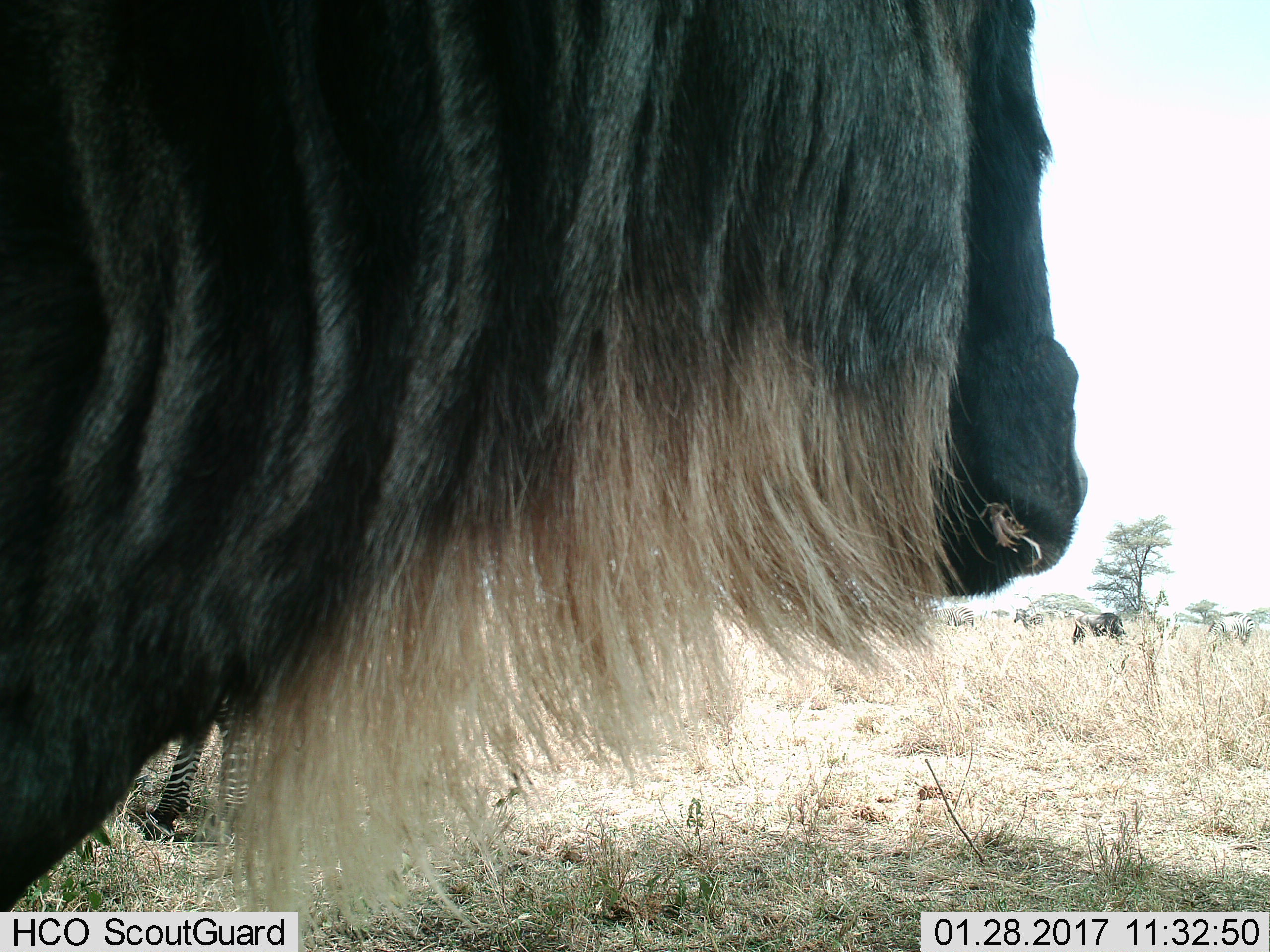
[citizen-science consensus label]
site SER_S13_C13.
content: unidentified animal